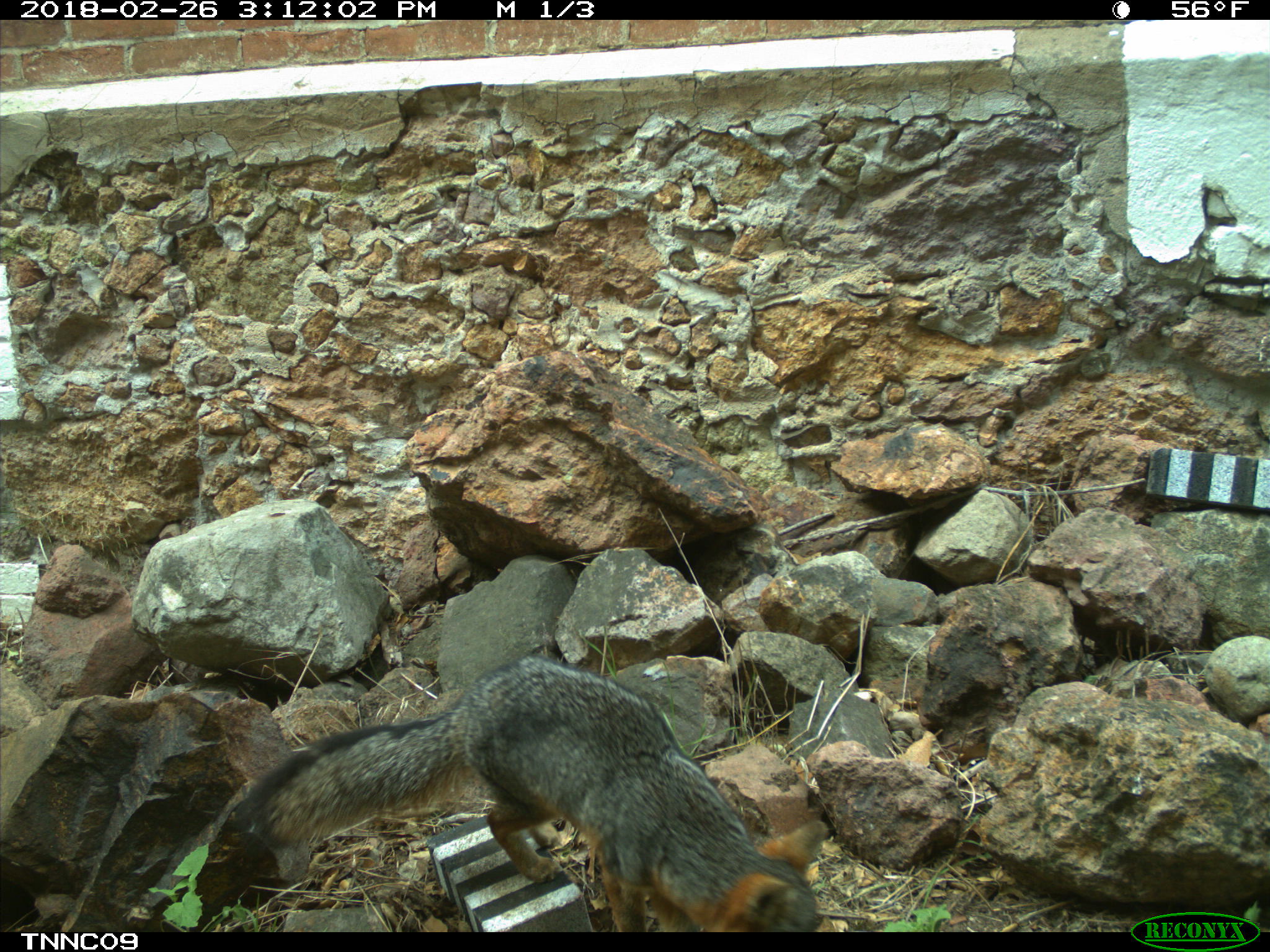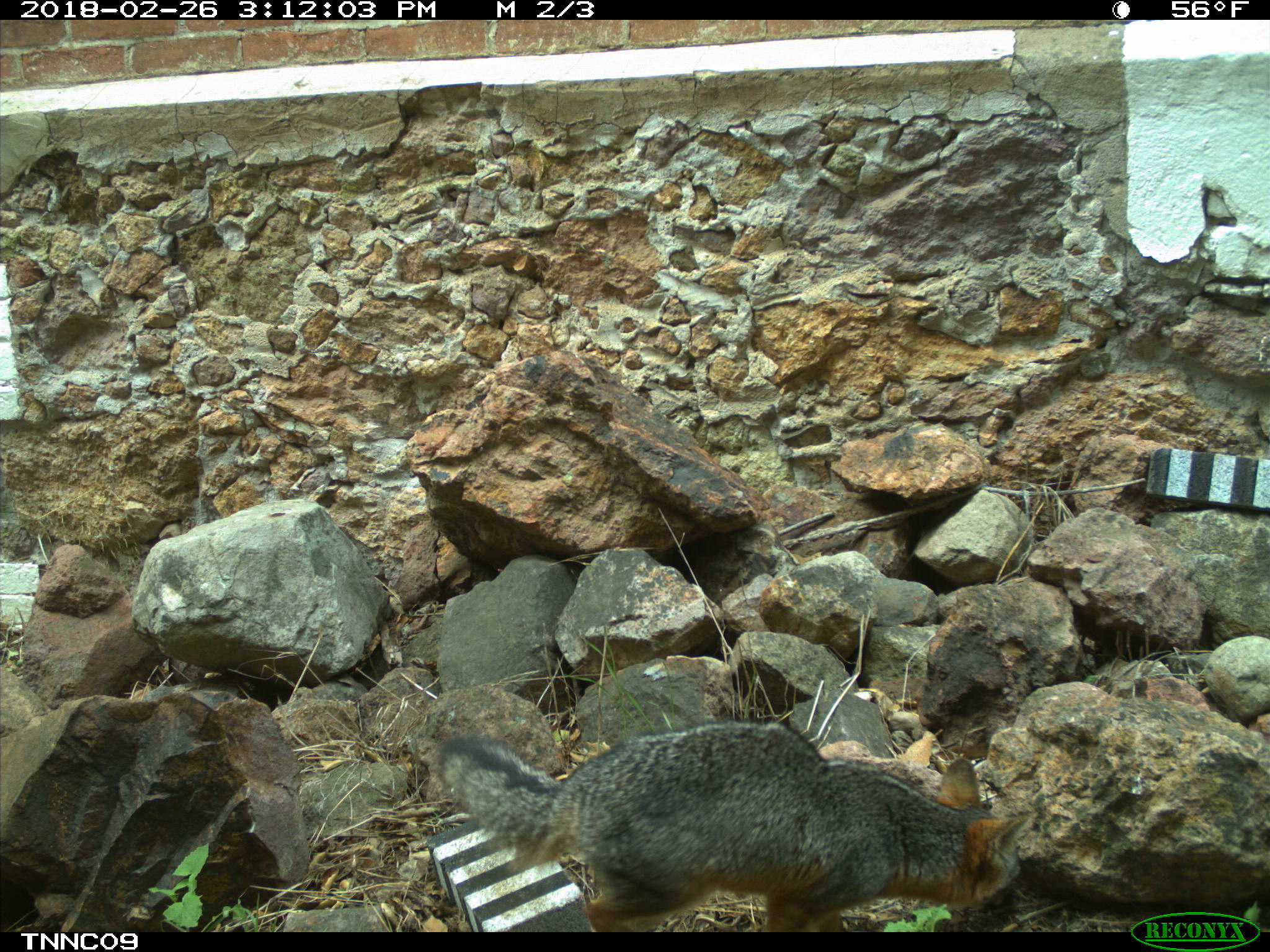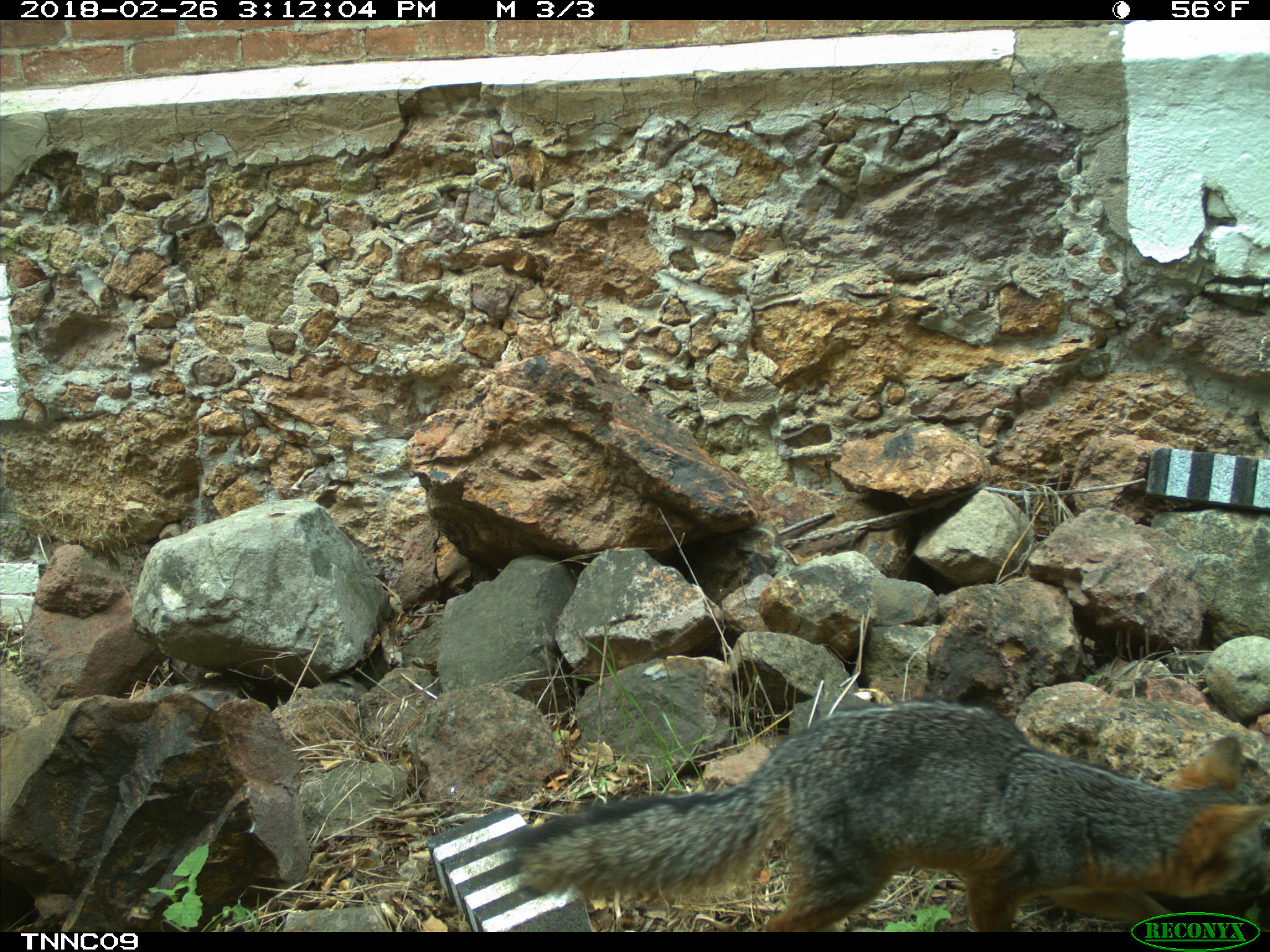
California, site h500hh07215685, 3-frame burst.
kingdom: Animalia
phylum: Chordata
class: Mammalia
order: Carnivora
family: Canidae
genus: Urocyon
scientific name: Urocyon littoralis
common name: island fox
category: fox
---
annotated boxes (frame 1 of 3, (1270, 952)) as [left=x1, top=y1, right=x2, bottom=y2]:
fox: [left=242, top=656, right=830, bottom=933]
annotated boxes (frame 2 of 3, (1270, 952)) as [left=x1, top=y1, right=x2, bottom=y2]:
fox: [left=435, top=718, right=1037, bottom=932]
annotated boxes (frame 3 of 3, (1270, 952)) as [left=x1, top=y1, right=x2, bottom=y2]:
fox: [left=507, top=699, right=1269, bottom=932]